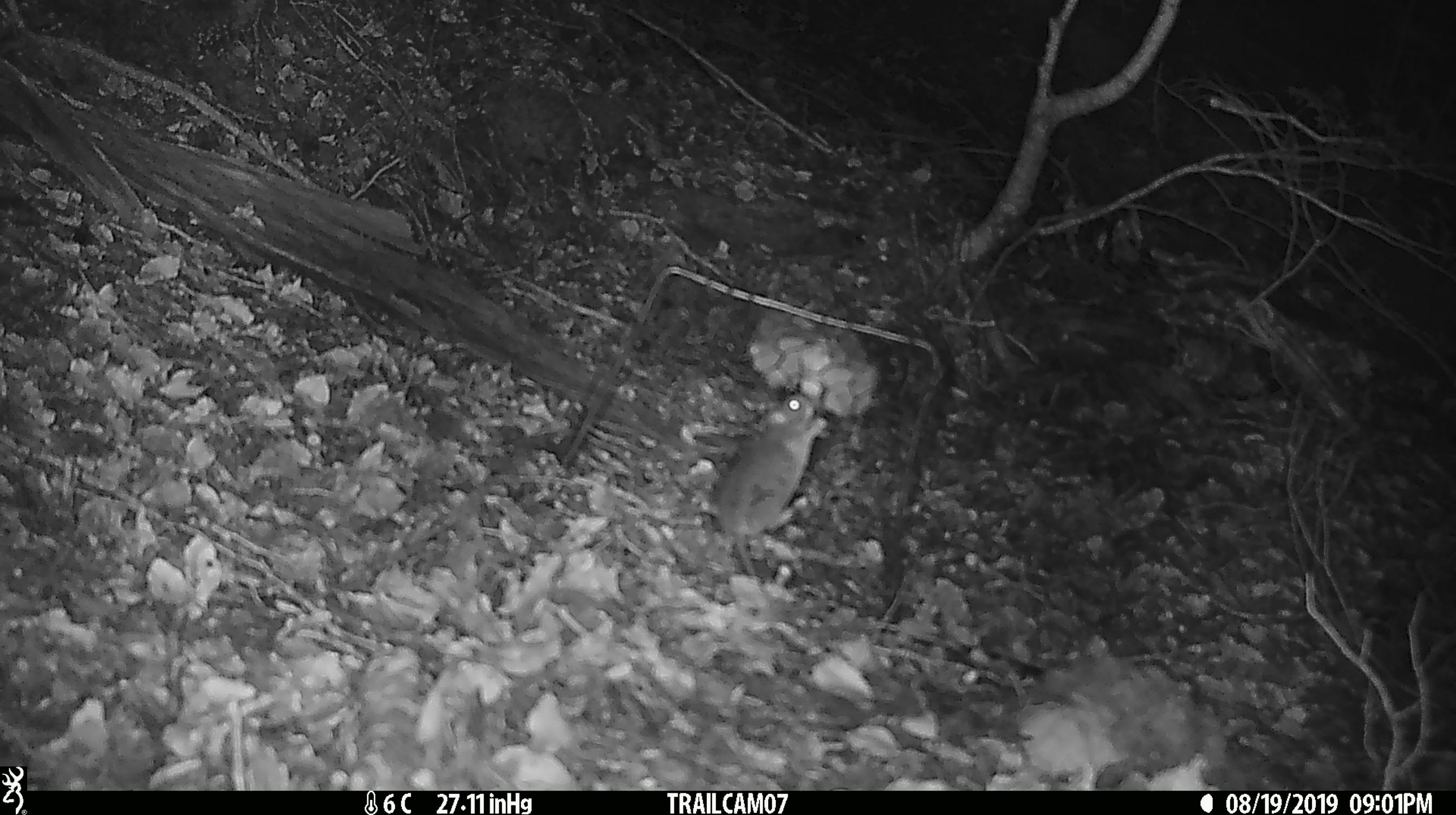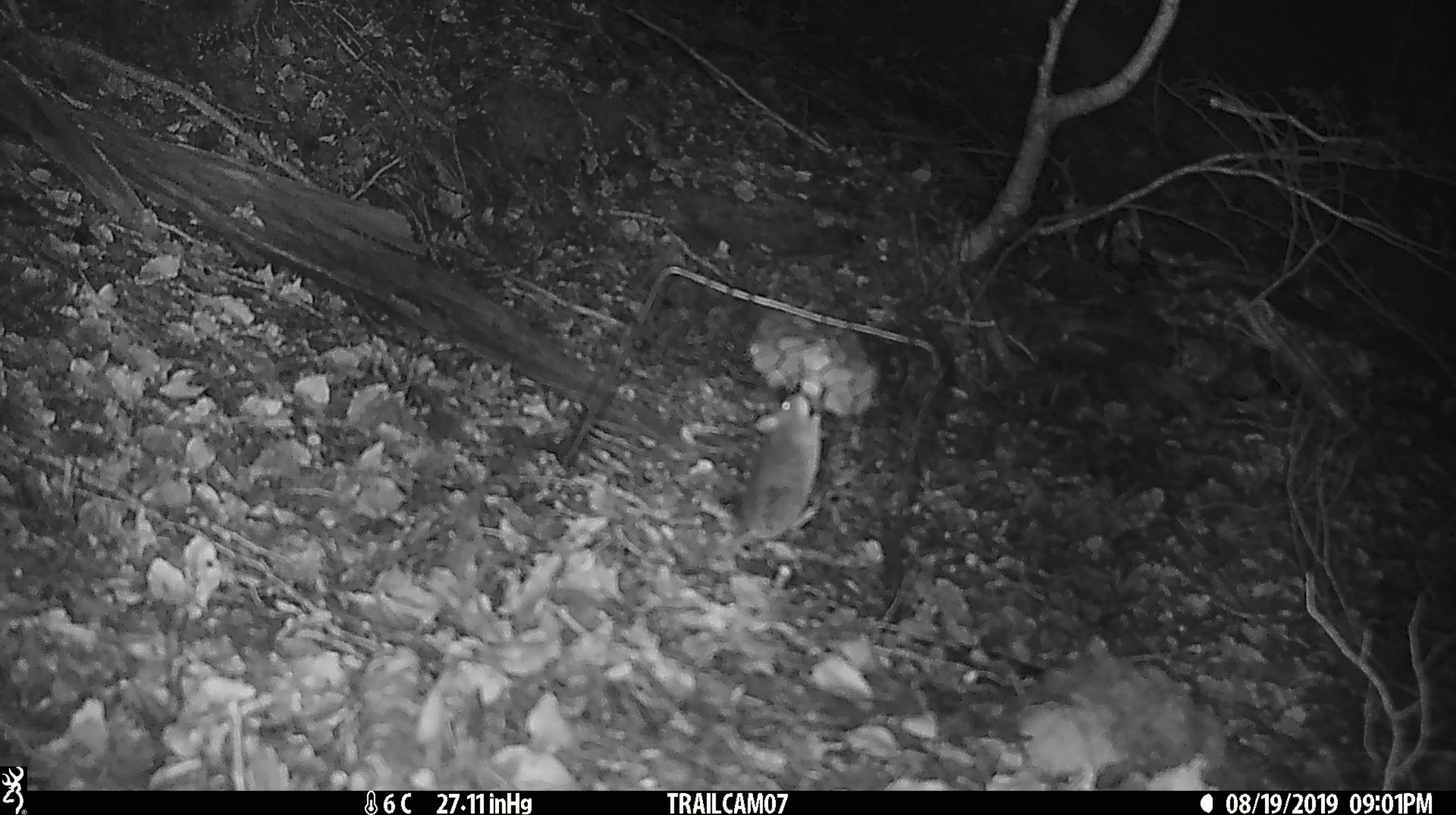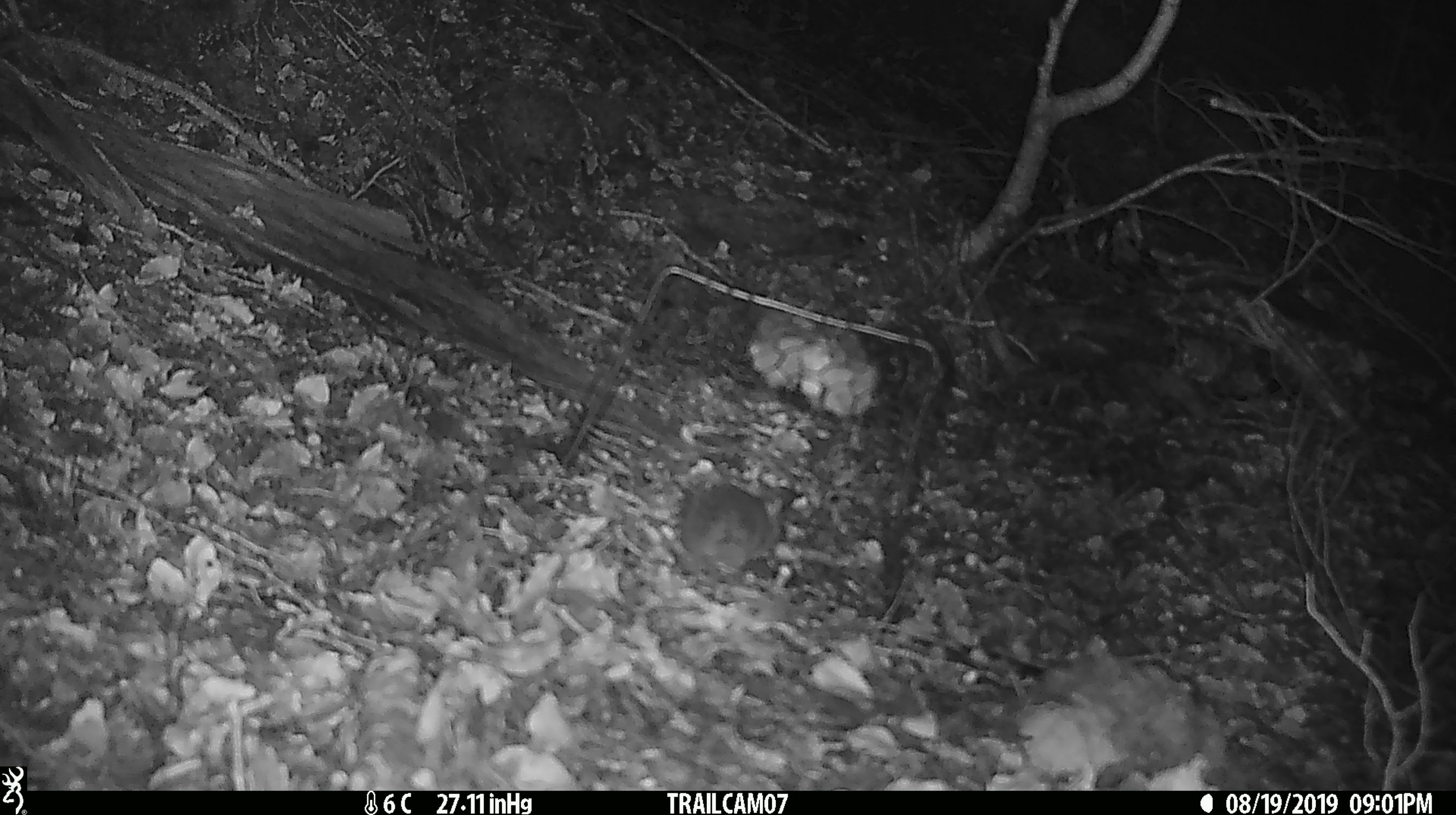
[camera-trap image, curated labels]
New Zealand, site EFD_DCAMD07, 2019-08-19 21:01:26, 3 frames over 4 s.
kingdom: Animalia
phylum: Chordata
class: Mammalia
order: Rodentia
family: Muridae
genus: Mus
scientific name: Mus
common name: mouse